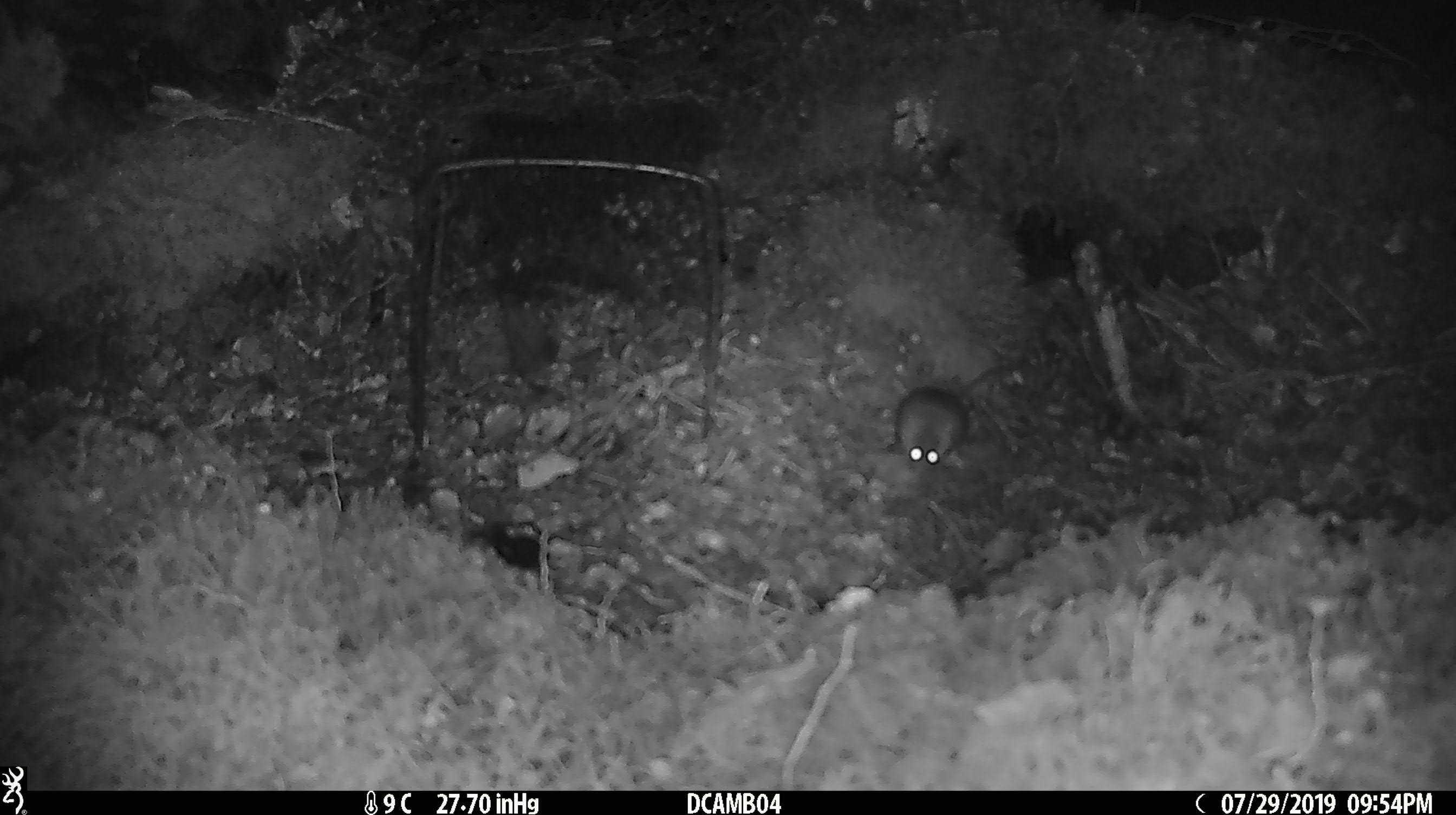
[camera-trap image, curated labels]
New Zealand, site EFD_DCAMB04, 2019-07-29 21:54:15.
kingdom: Animalia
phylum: Chordata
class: Mammalia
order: Rodentia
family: Muridae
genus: Mus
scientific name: Mus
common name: mouse